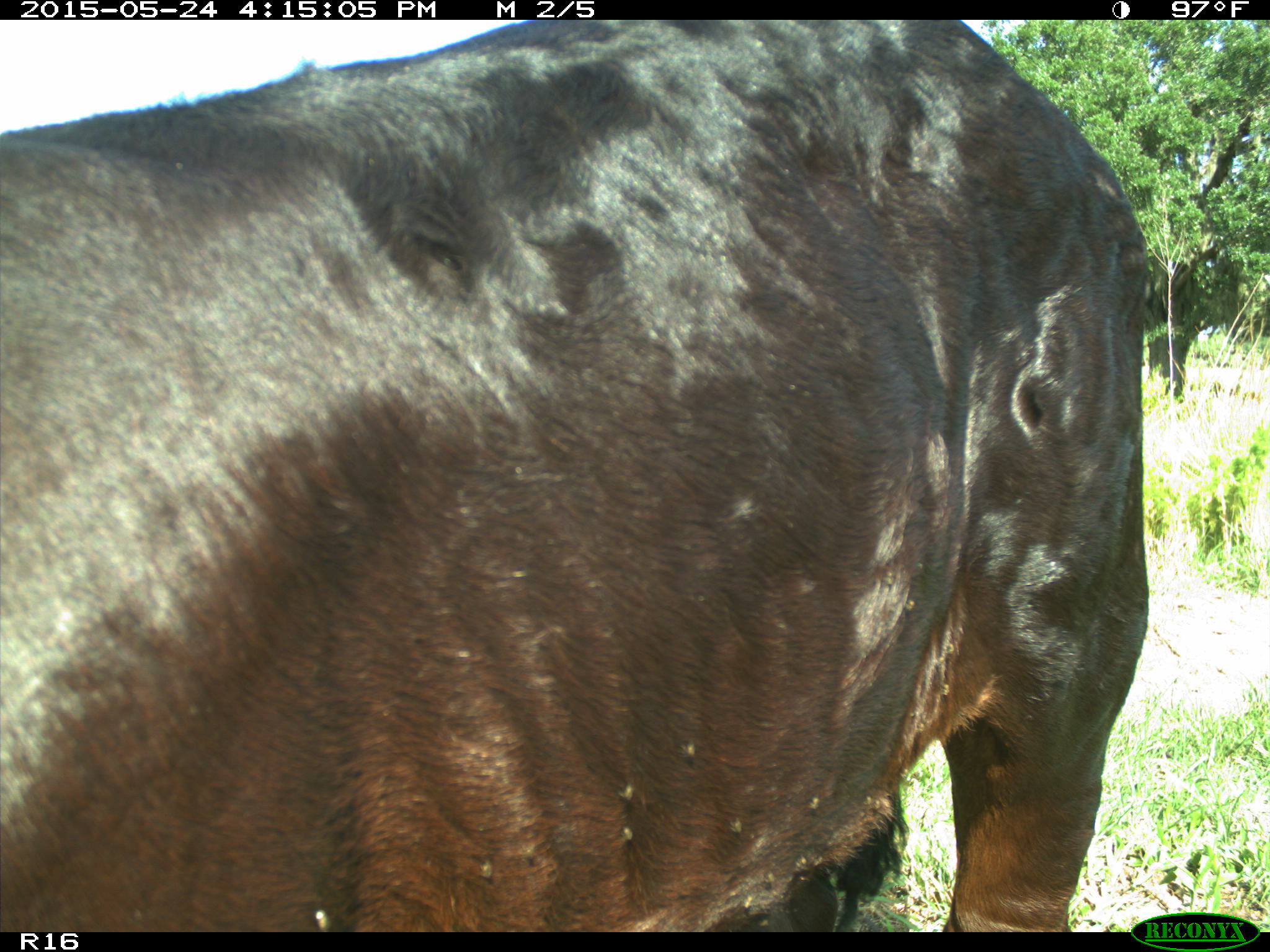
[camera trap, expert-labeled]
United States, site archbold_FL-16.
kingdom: Animalia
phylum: Chordata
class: Mammalia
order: Artiodactyla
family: Bovidae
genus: Bos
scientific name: Bos taurus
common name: domestic cow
Bos taurus (domestic cow).